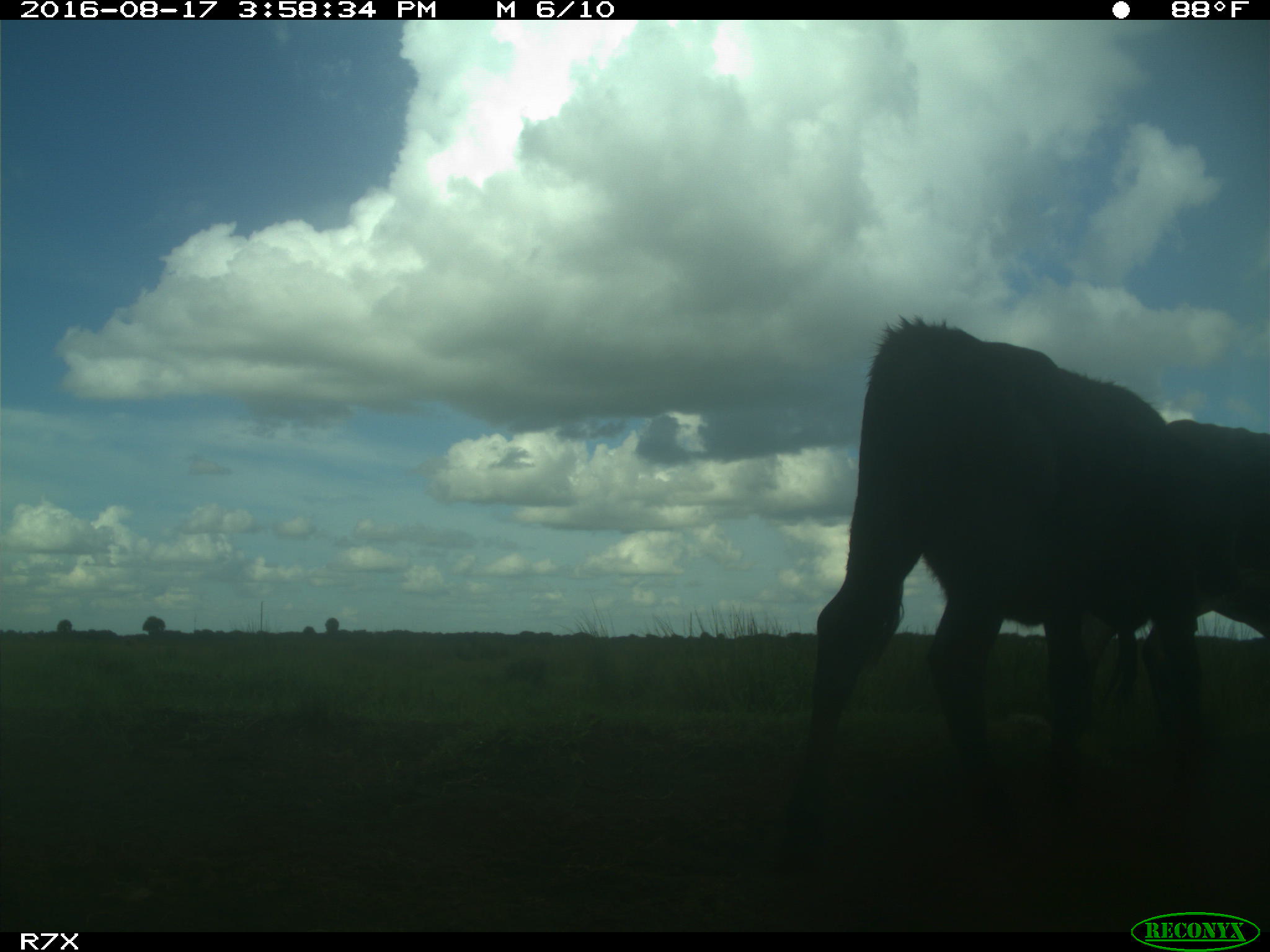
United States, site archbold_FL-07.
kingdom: Animalia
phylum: Chordata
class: Mammalia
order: Artiodactyla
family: Bovidae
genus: Bos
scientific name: Bos taurus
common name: domestic cow